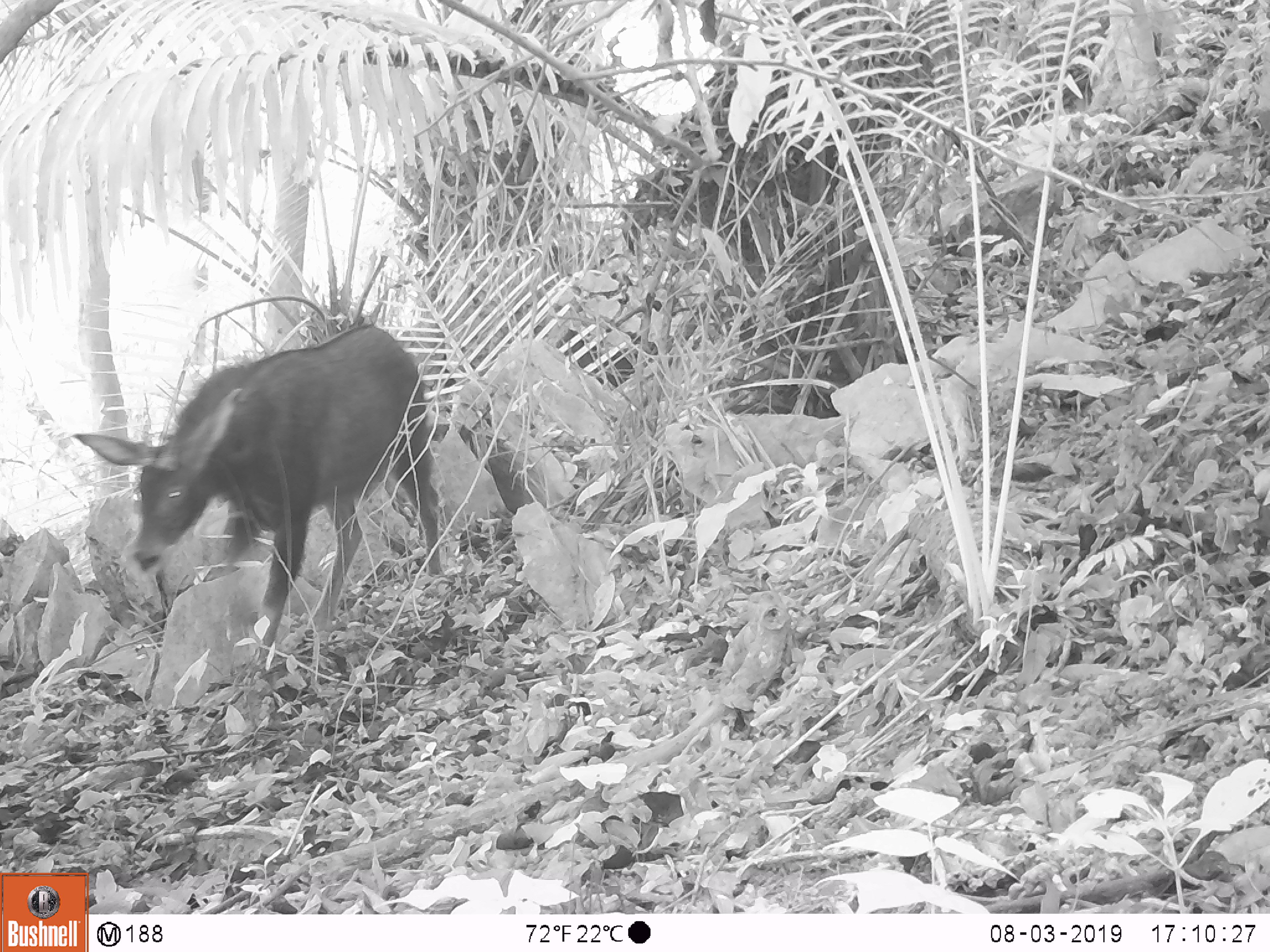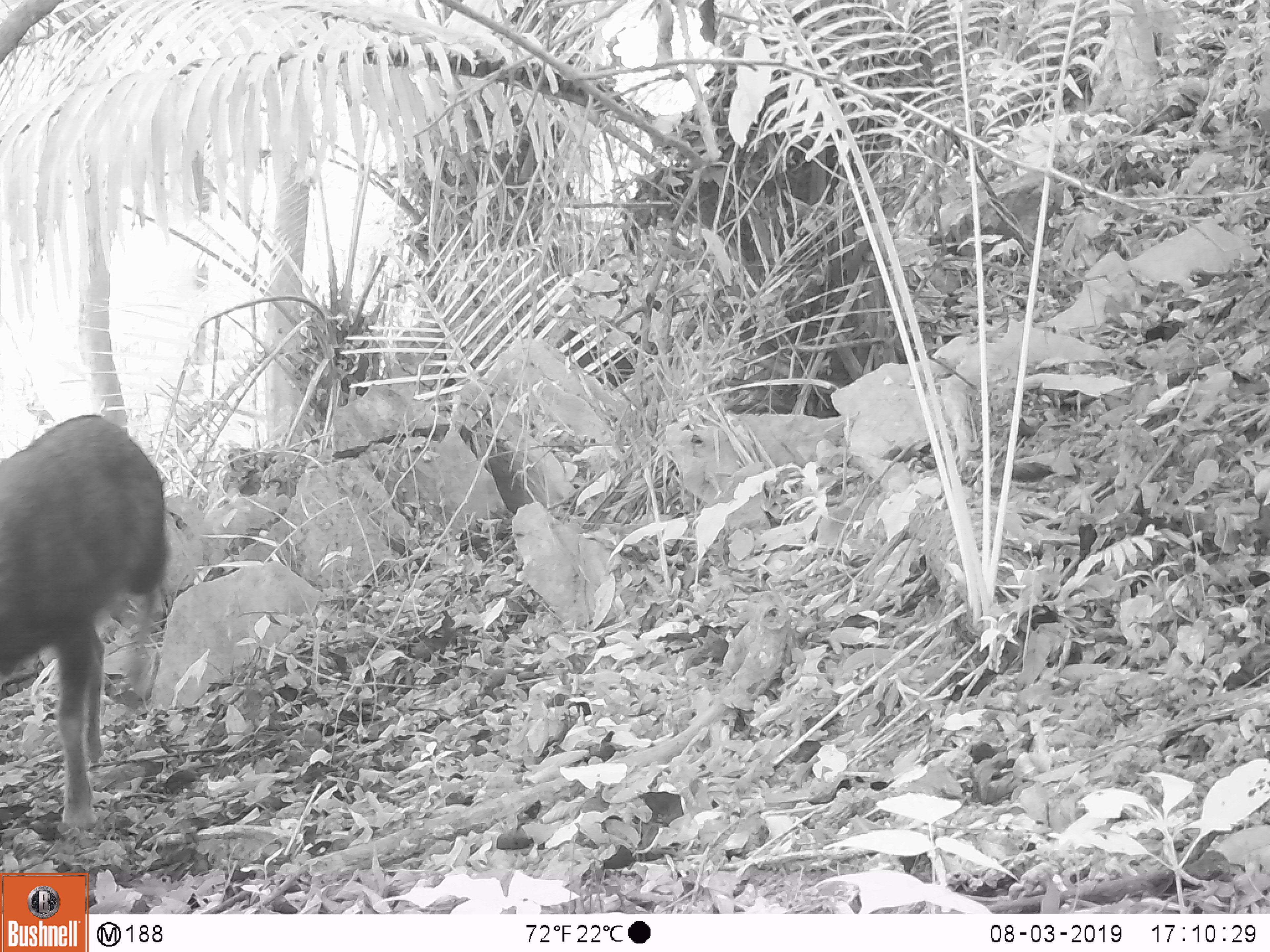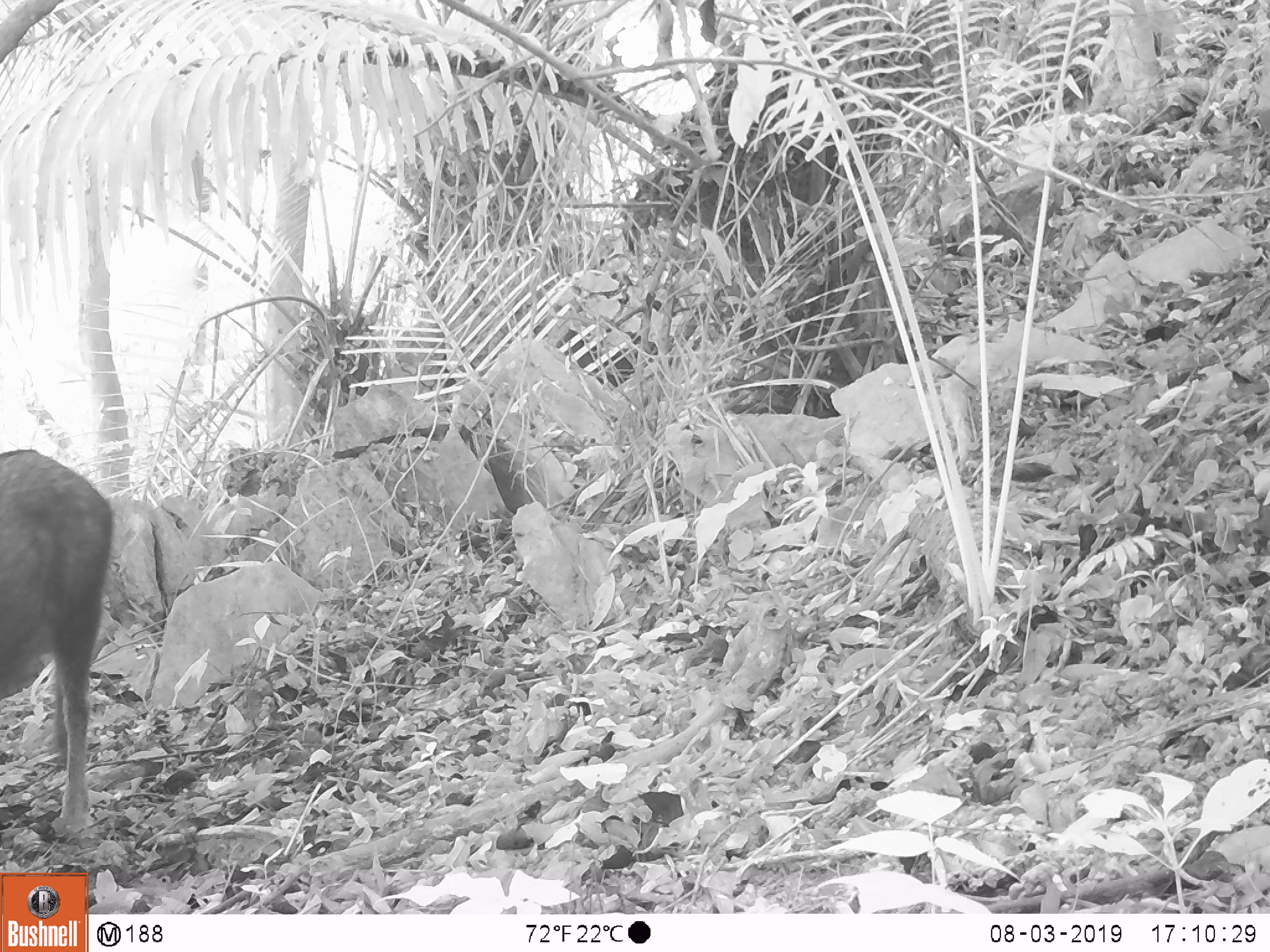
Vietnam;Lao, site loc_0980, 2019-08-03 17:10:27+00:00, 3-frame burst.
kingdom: Animalia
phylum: Chordata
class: Mammalia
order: Artiodactyla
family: Bovidae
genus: Capricornis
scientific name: Capricornis sumatraensis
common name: chinese serow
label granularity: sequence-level